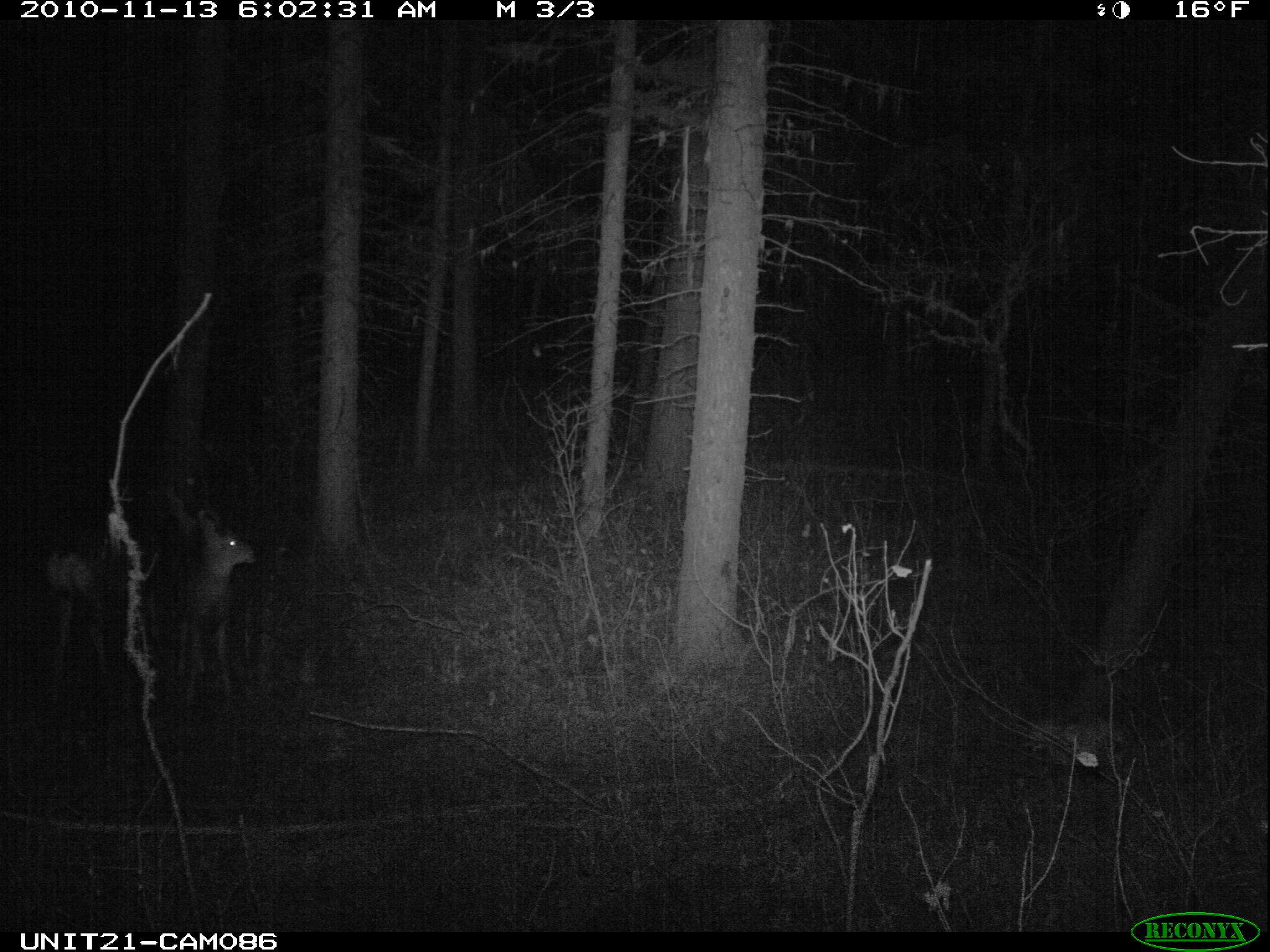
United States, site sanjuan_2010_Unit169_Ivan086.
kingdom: Animalia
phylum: Chordata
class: Mammalia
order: Artiodactyla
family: Cervidae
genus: Odocoileus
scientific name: Odocoileus hemionus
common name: mule deer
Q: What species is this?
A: Odocoileus hemionus (mule deer).